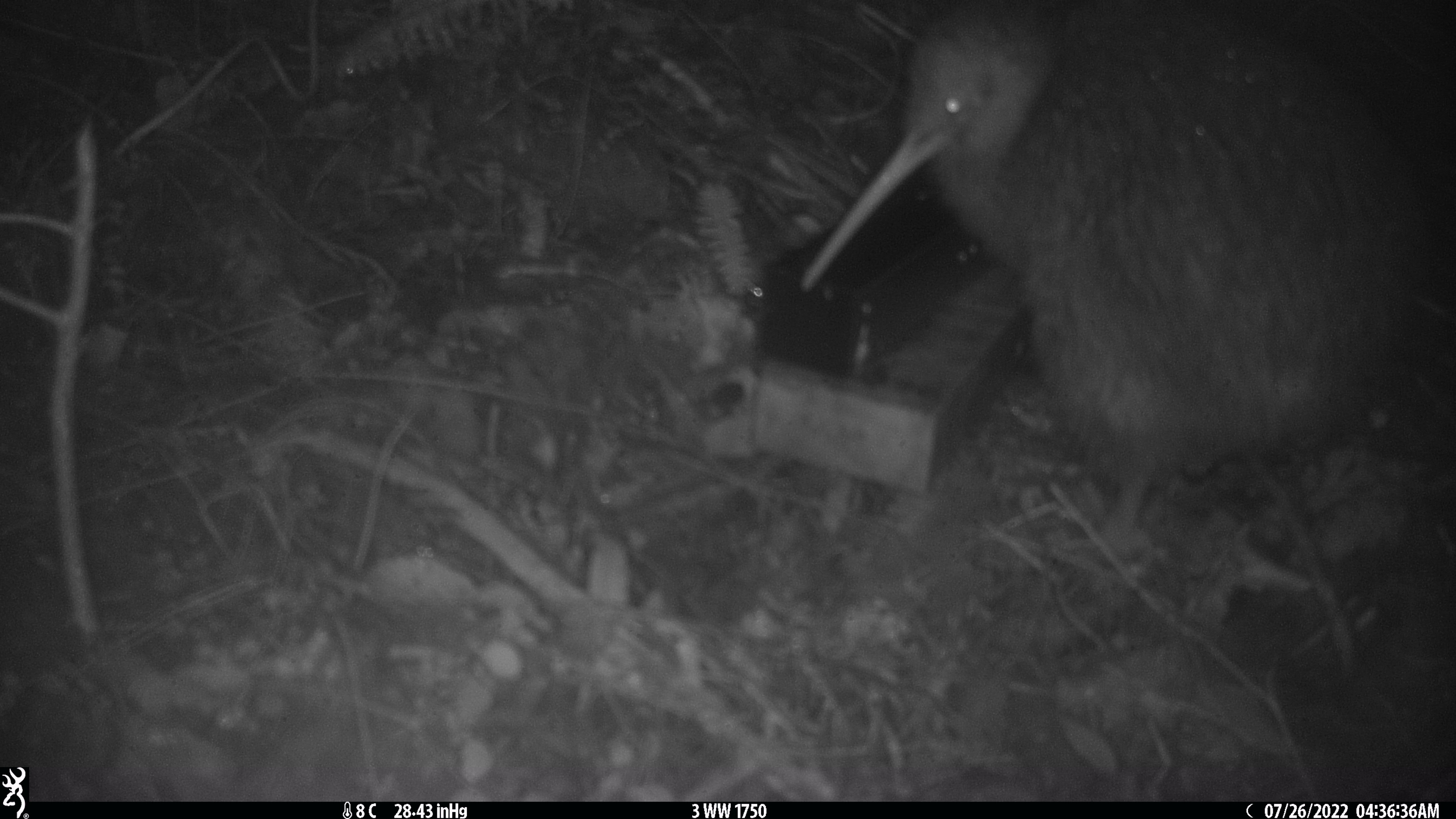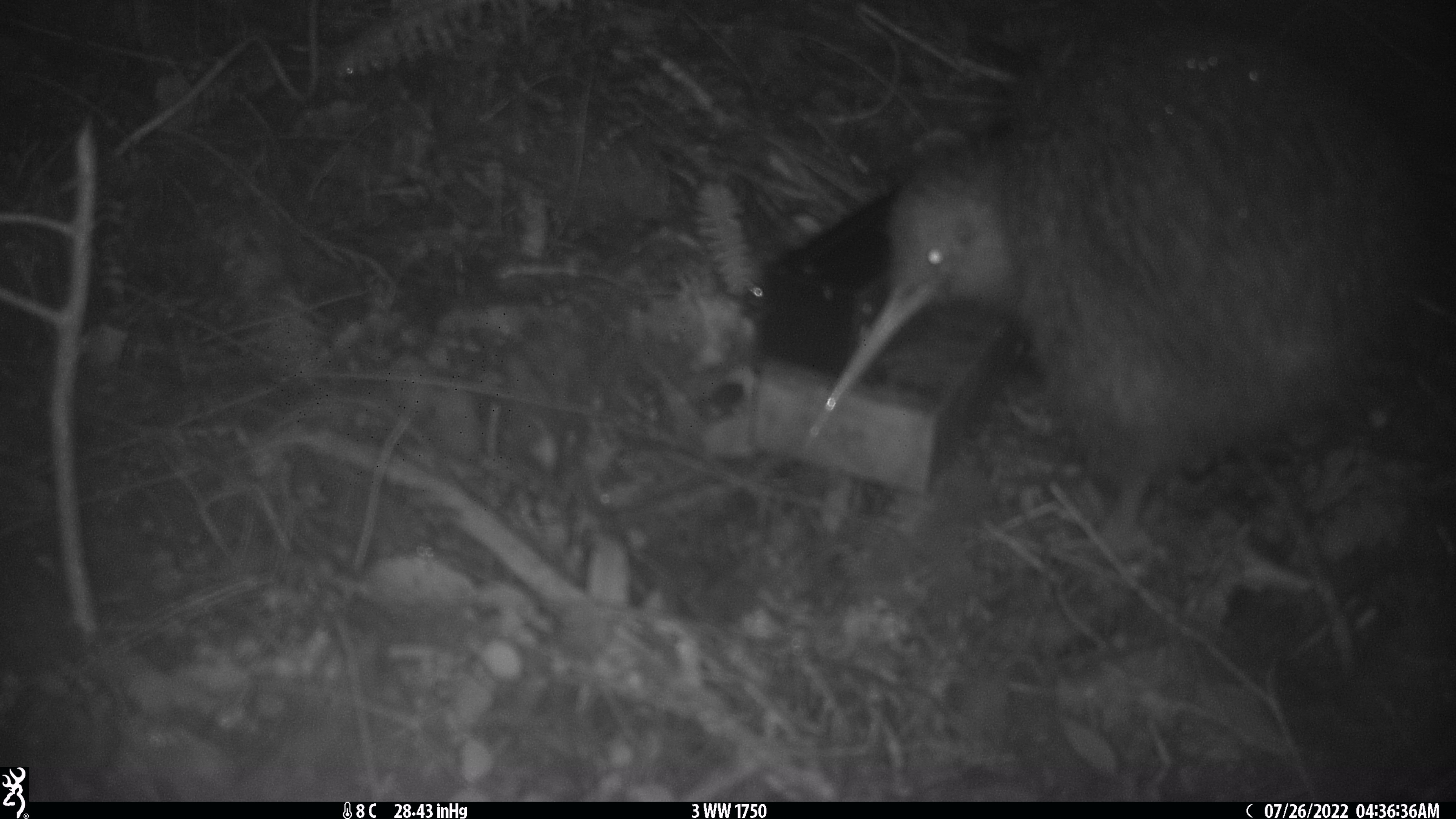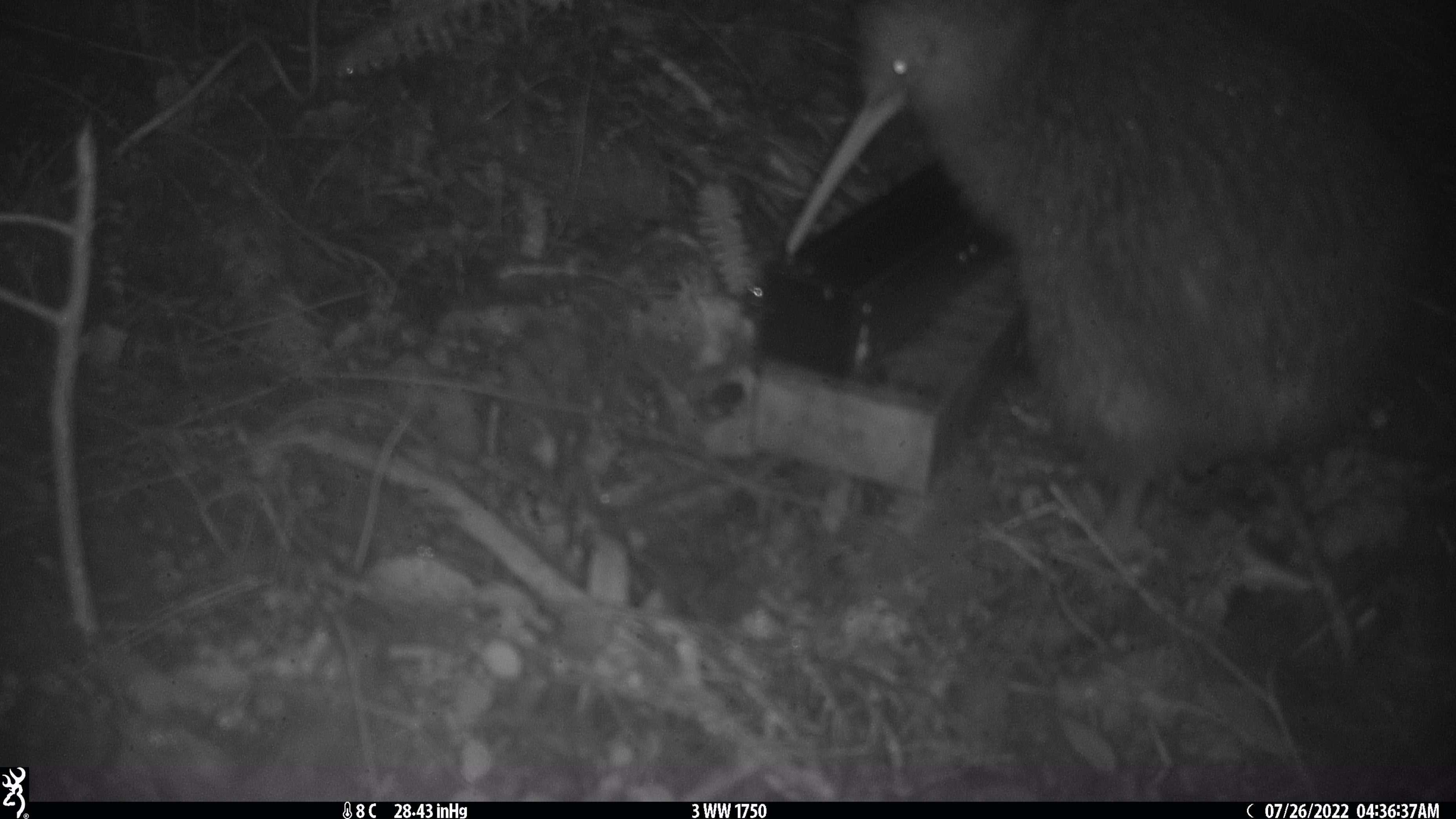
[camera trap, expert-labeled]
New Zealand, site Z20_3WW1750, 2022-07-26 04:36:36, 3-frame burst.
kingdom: Animalia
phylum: Chordata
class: Aves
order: Apterygiformes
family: Apterygidae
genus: Apteryx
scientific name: Apteryx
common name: kiwi